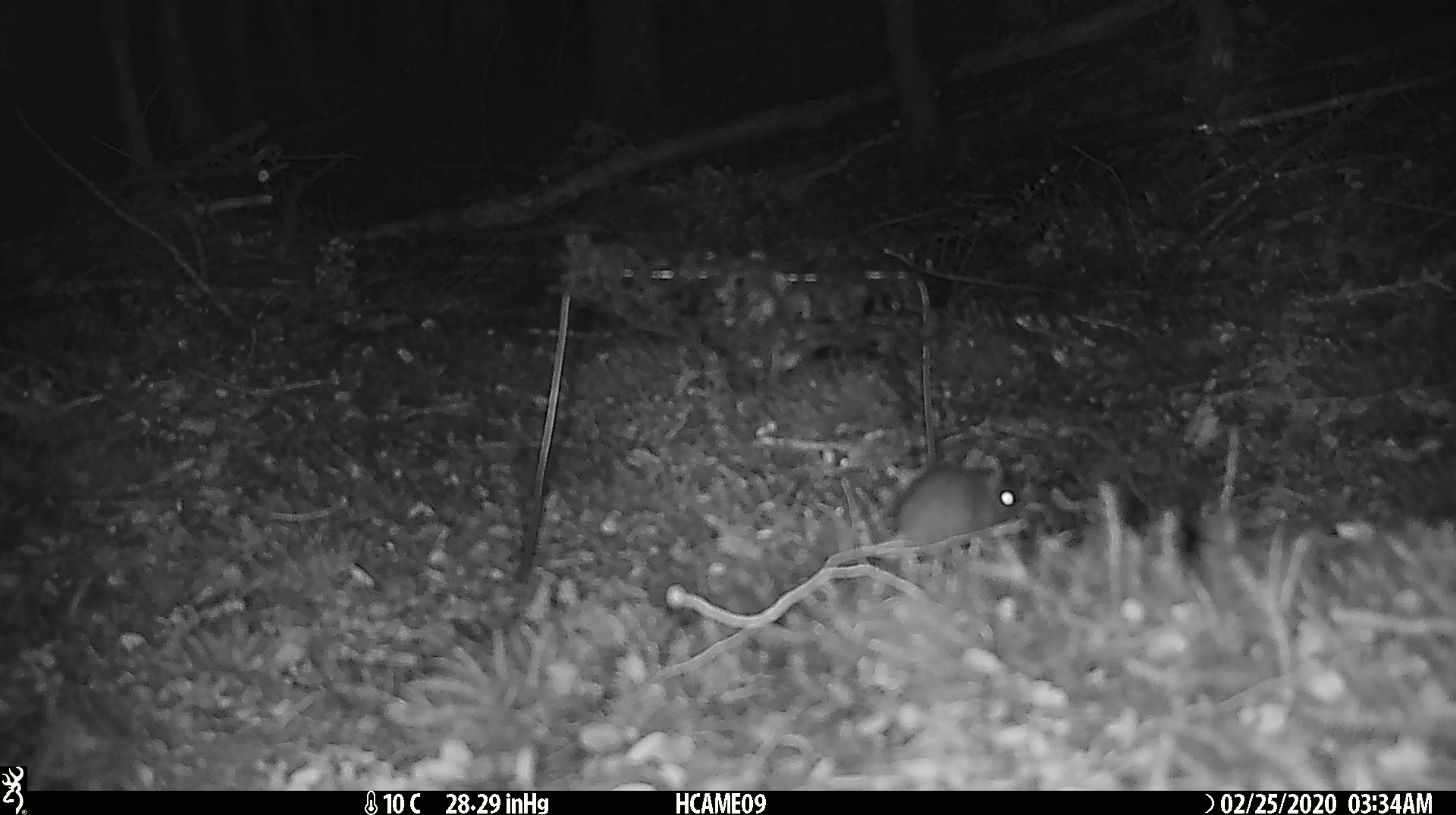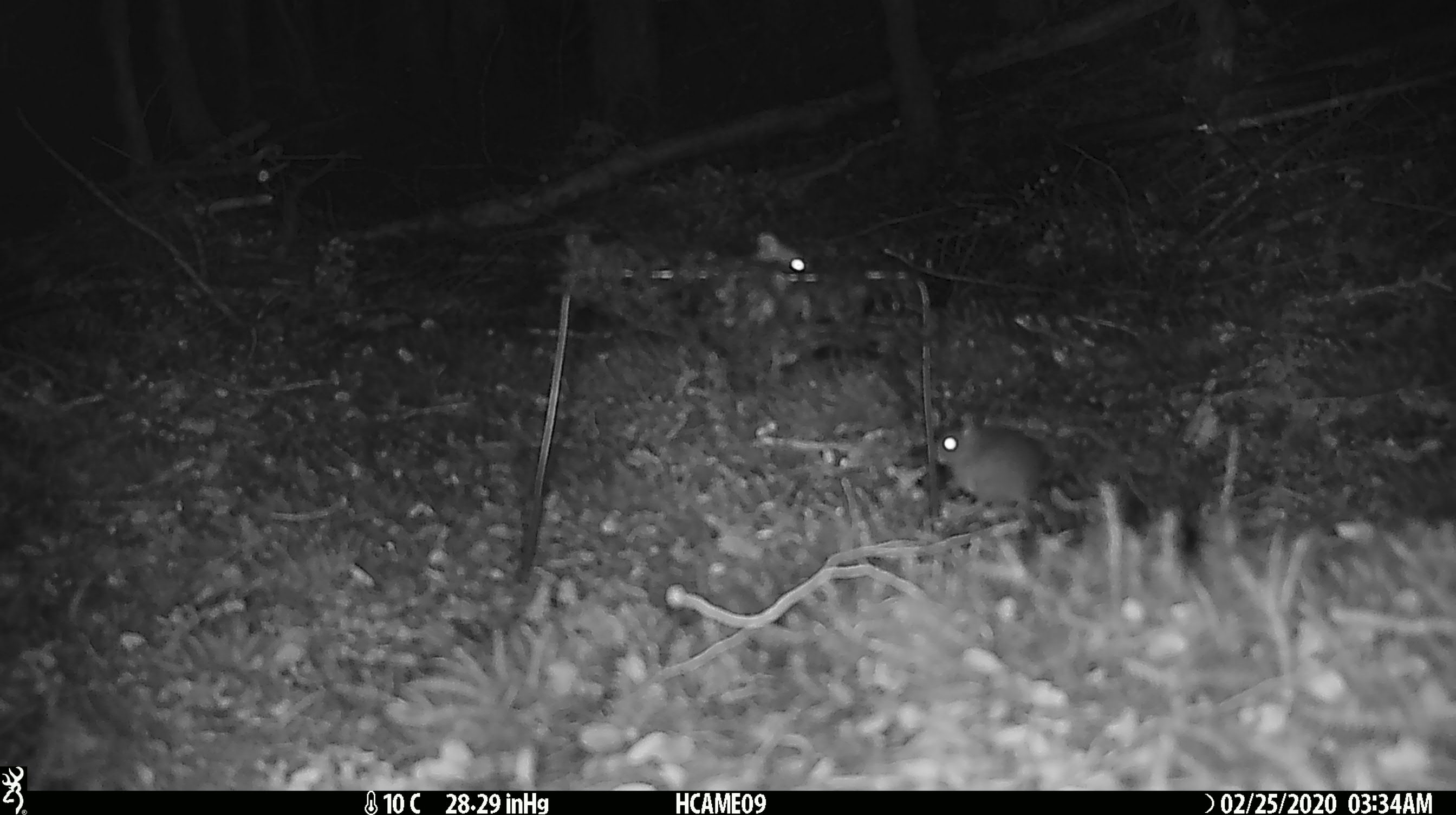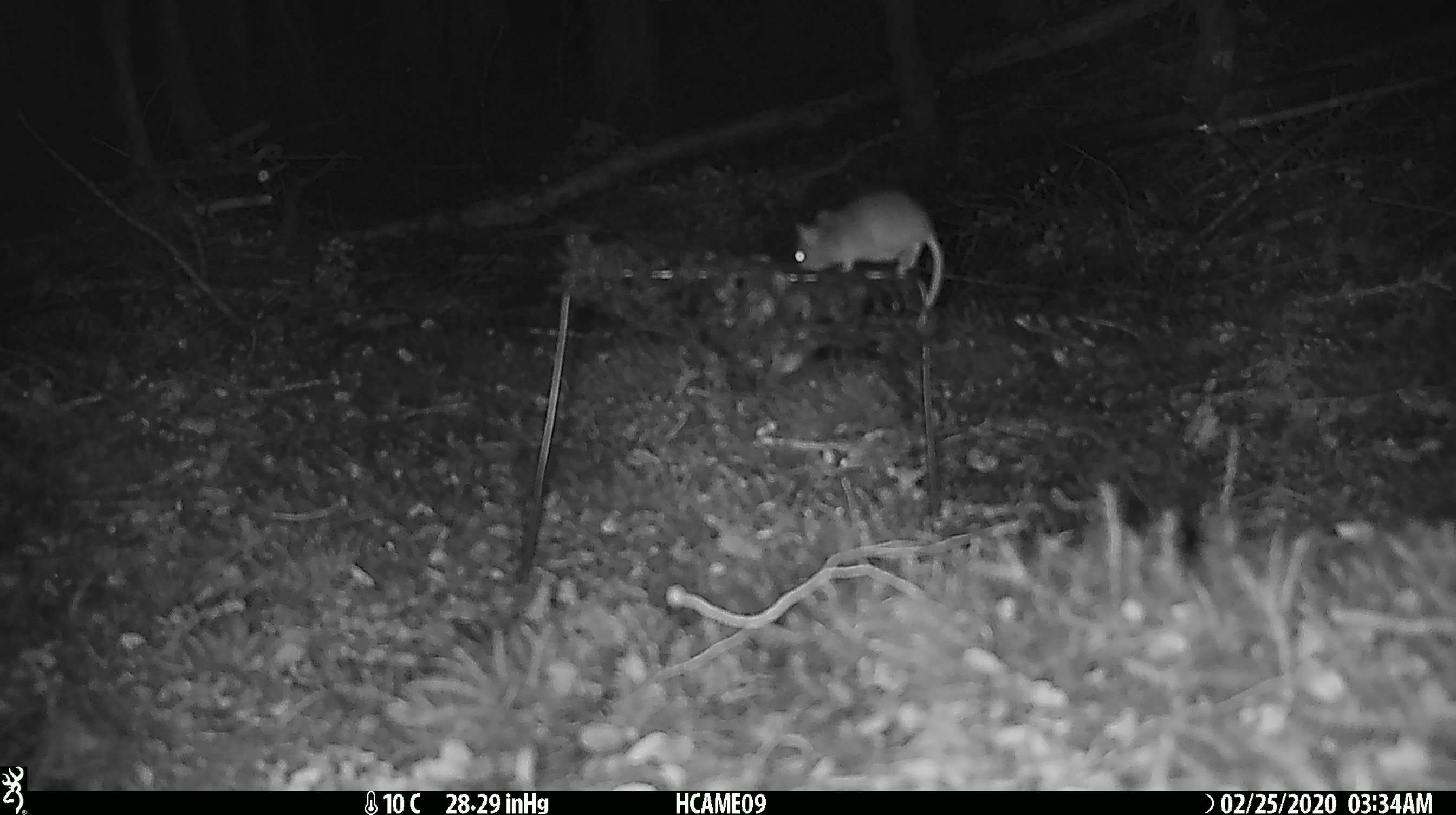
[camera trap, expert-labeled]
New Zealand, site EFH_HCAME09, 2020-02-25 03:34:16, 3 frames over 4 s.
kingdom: Animalia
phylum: Chordata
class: Mammalia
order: Rodentia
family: Muridae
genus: Mus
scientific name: Mus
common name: mouse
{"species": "mouse (Mus)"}